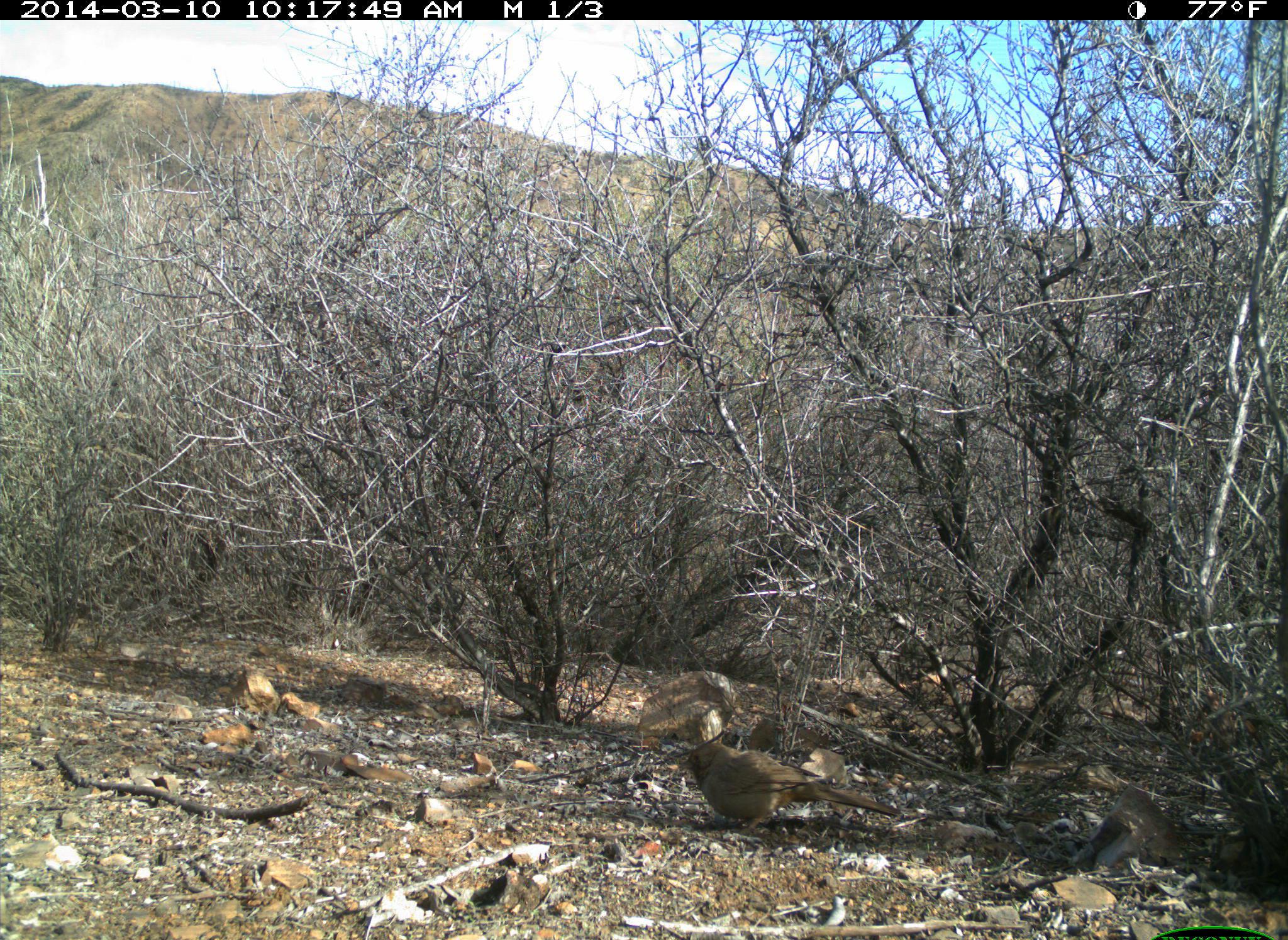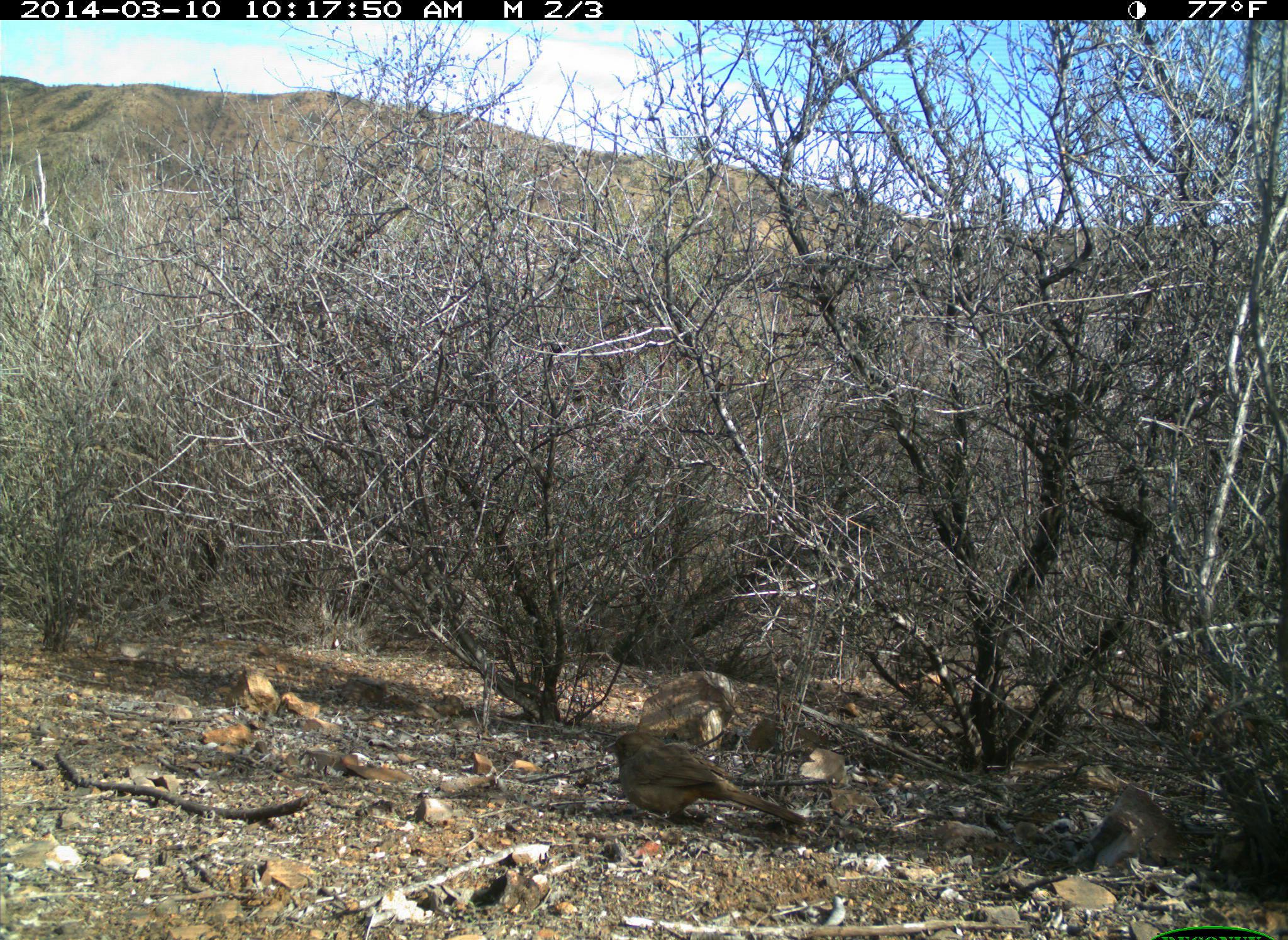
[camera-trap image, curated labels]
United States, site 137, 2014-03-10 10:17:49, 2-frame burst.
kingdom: Animalia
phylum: Chordata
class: Aves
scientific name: Aves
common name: bird